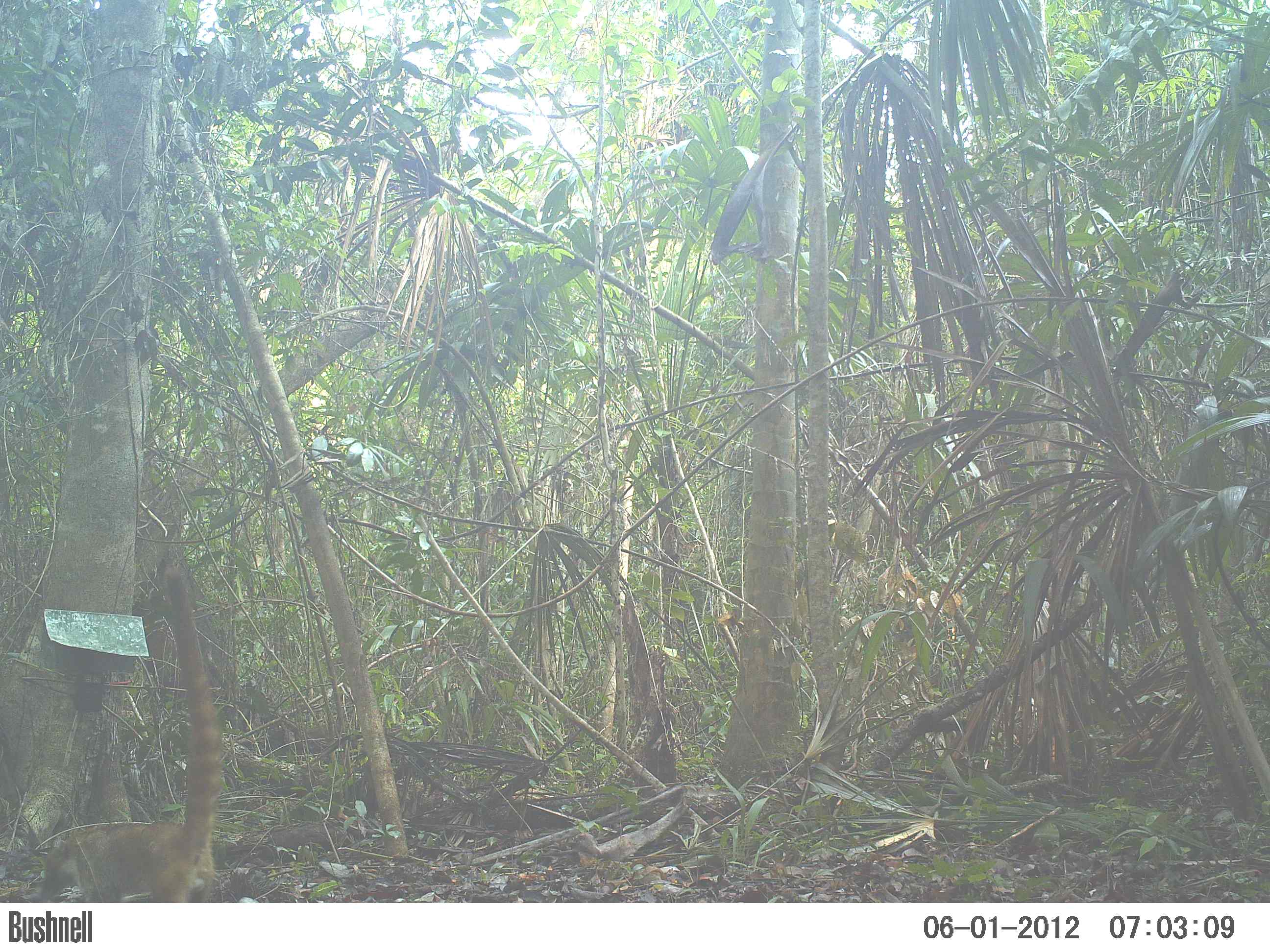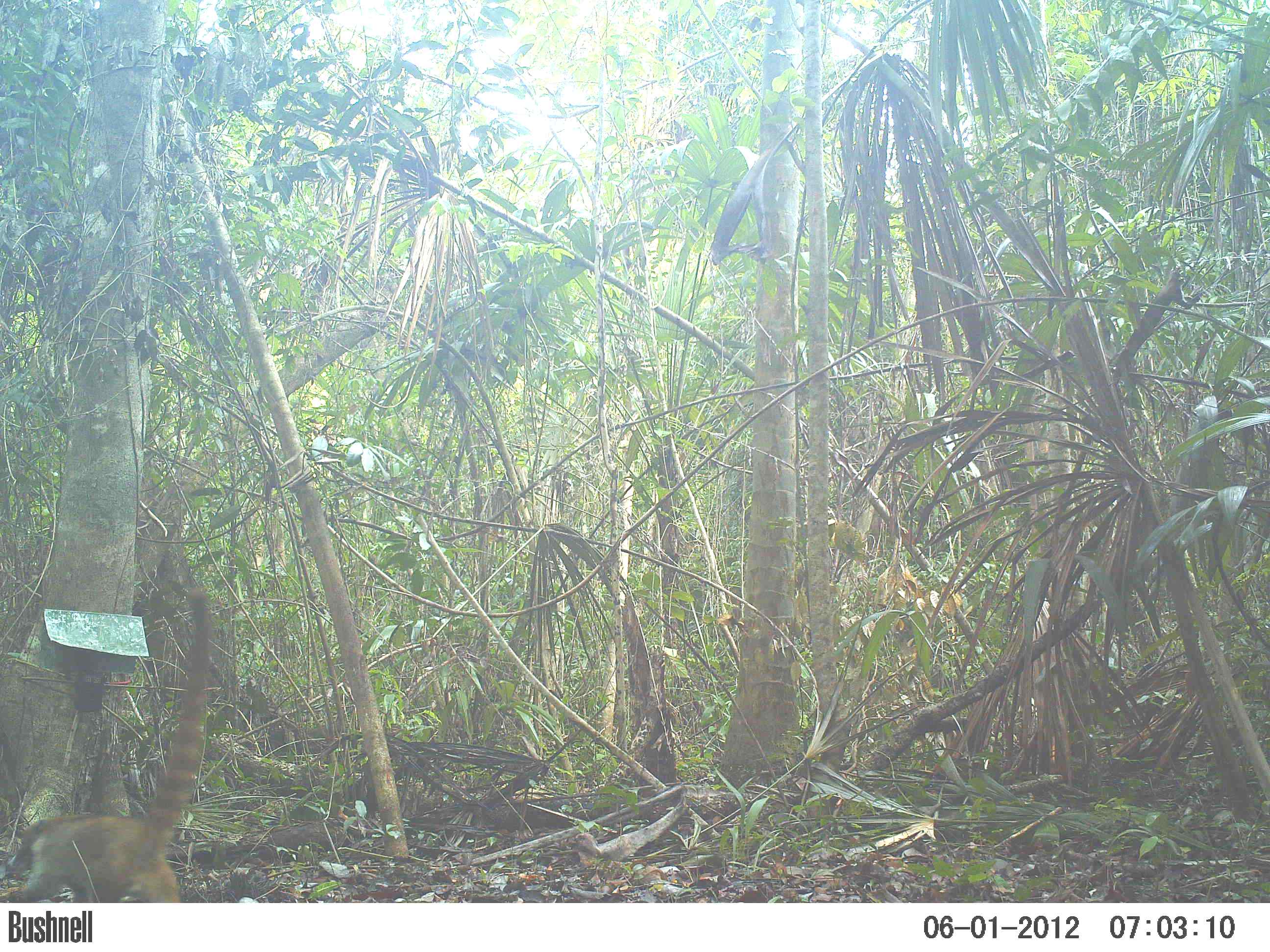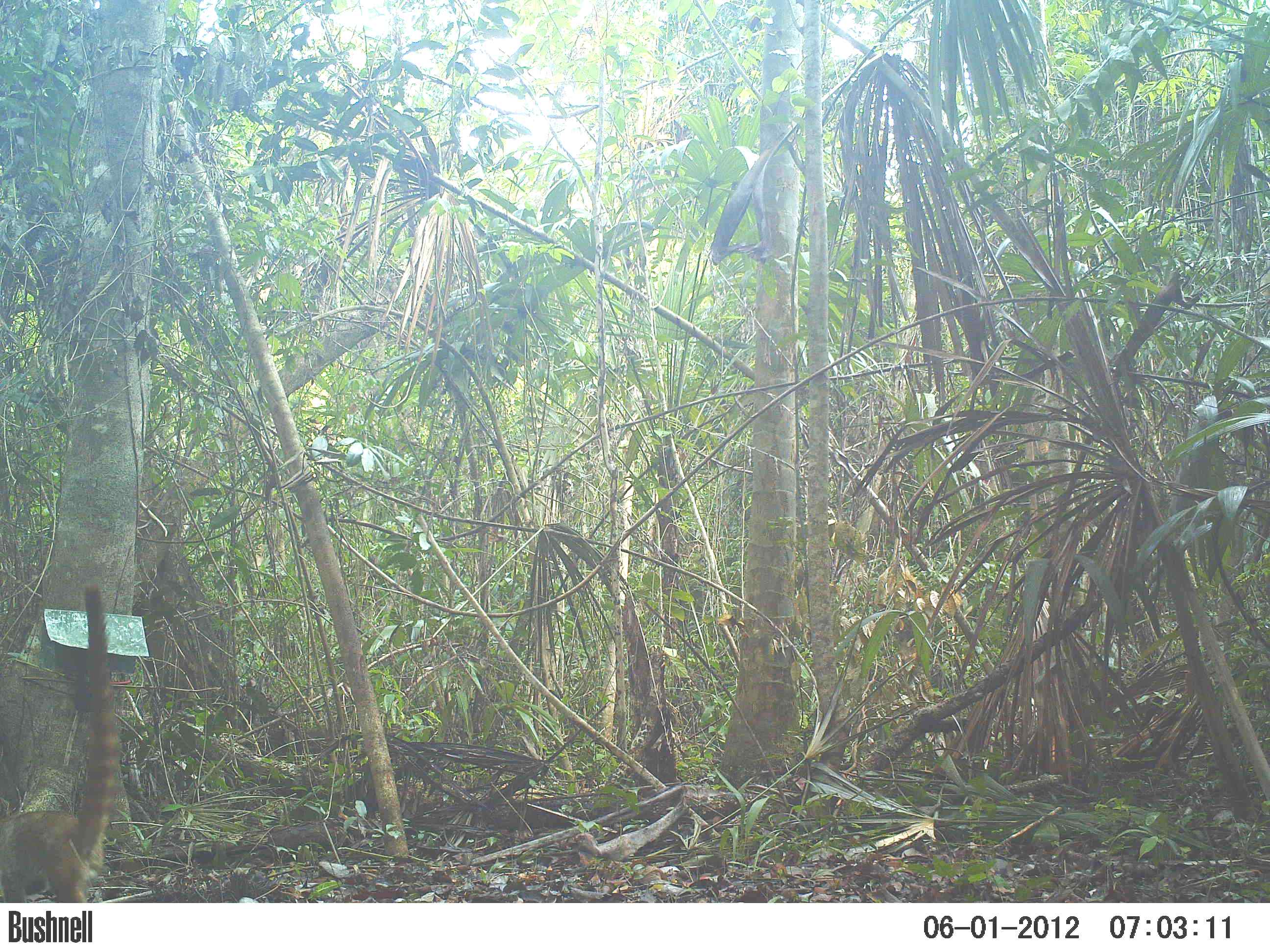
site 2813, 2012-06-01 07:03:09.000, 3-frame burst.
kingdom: Animalia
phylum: Chordata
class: Mammalia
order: Carnivora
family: Procyonidae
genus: Nasua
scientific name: Nasua narica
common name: white-nosed coati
Nasua narica (white-nosed coati), count 1, age adult.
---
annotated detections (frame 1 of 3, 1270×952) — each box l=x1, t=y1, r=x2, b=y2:
nasua narica: l=28, t=563, r=225, b=902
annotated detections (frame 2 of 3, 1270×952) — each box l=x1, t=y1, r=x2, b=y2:
nasua narica: l=6, t=587, r=221, b=903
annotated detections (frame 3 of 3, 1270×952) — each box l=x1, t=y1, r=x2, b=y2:
nasua narica: l=0, t=580, r=126, b=903